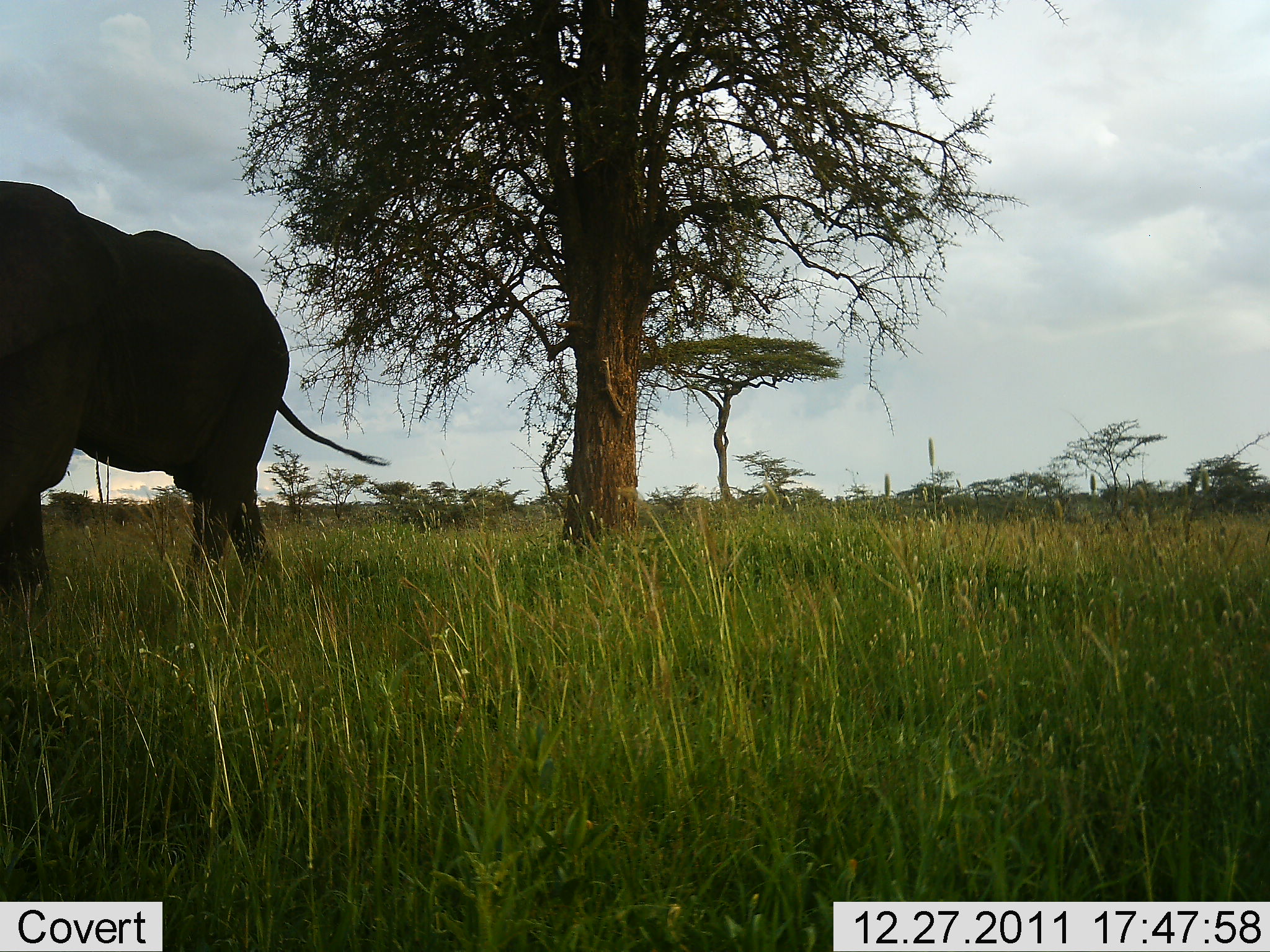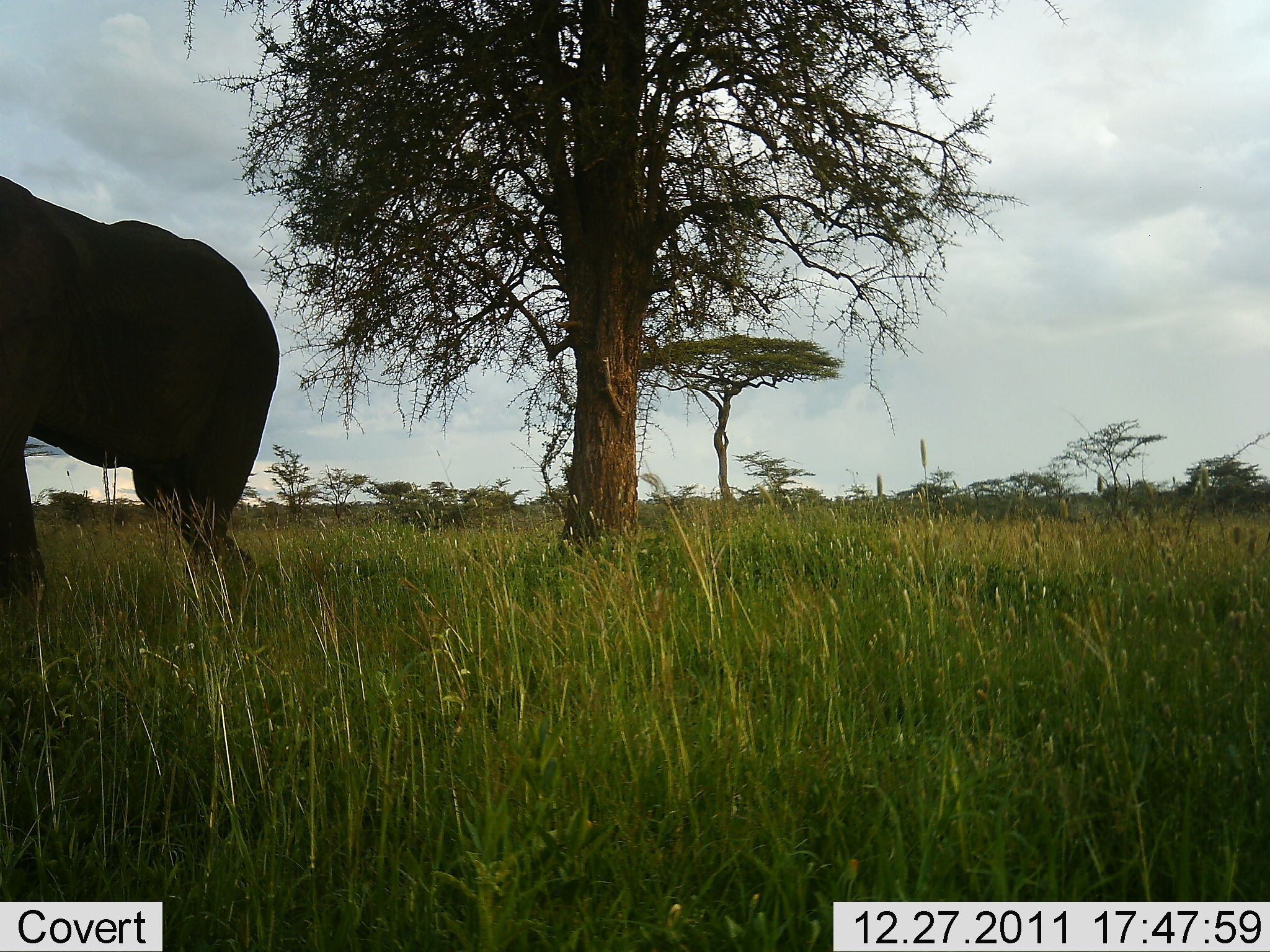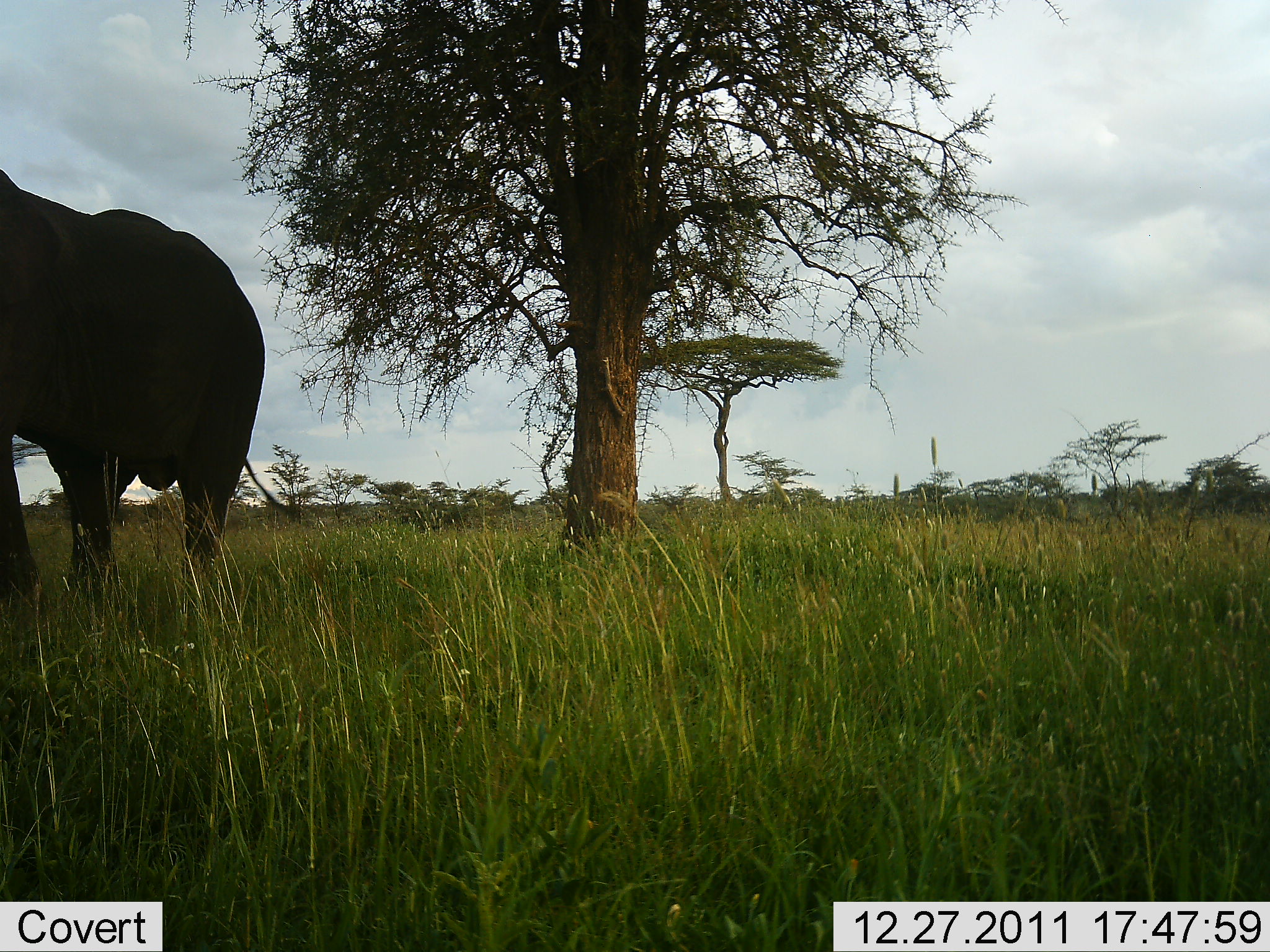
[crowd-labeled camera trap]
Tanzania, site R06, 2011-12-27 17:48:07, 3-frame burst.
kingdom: Animalia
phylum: Chordata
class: Mammalia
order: Proboscidea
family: Elephantidae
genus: Loxodonta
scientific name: Loxodonta africana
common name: african bush elephant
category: elephant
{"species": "elephant (african bush elephant) (Loxodonta africana)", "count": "1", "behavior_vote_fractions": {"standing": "33%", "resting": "0%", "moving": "73%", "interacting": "0%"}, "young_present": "0%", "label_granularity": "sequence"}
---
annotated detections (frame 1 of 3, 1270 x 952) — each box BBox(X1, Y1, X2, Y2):
animal: BBox(0, 178, 391, 631)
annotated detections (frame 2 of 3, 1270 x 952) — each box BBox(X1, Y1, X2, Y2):
animal: BBox(0, 174, 281, 602)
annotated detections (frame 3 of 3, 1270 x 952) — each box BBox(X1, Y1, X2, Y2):
animal: BBox(0, 164, 268, 613)